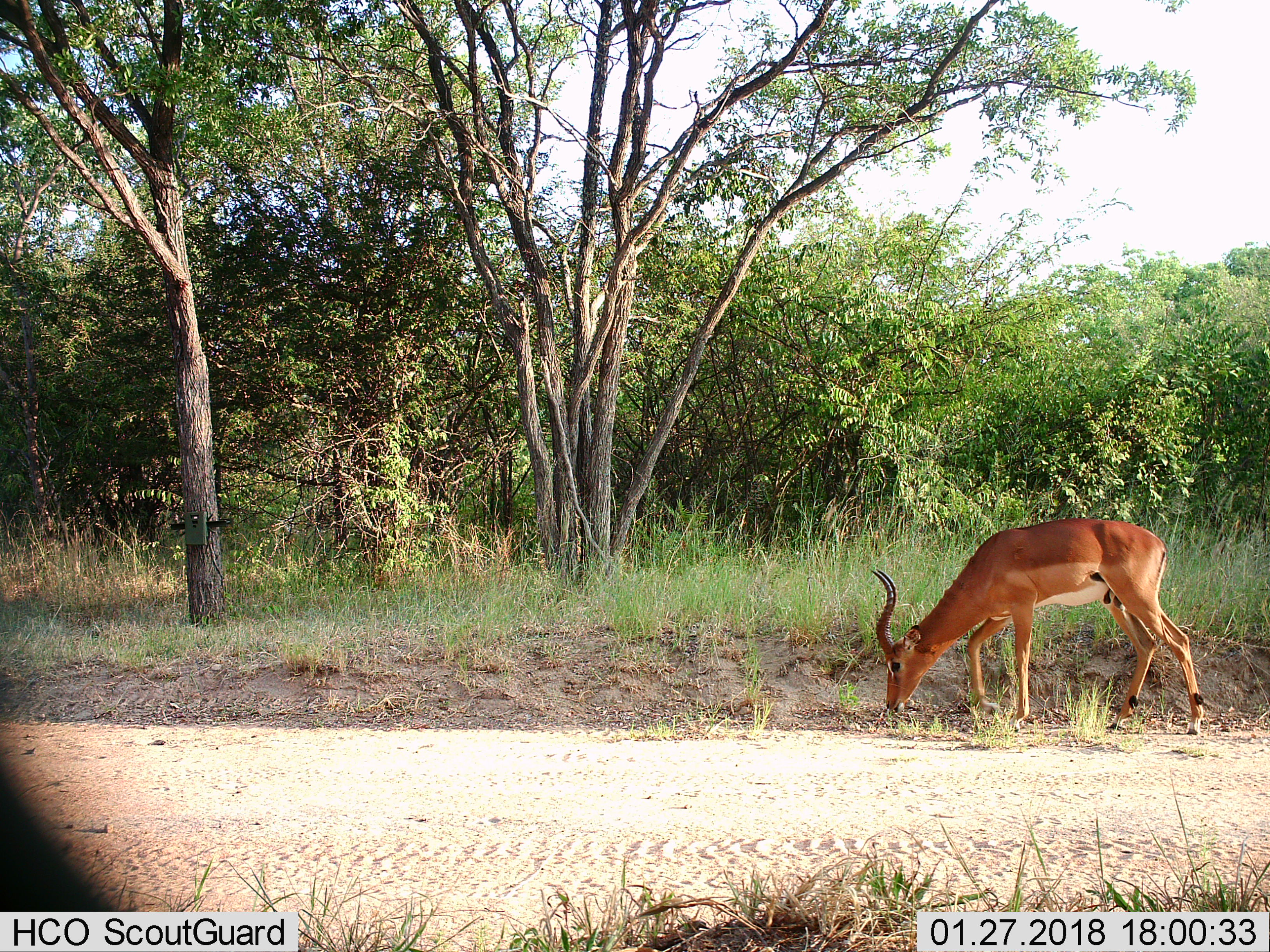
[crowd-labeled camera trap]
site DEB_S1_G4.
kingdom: Animalia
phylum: Chordata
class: Mammalia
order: Artiodactyla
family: Bovidae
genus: Aepyceros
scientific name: Aepyceros melampus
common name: impala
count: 1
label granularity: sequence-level